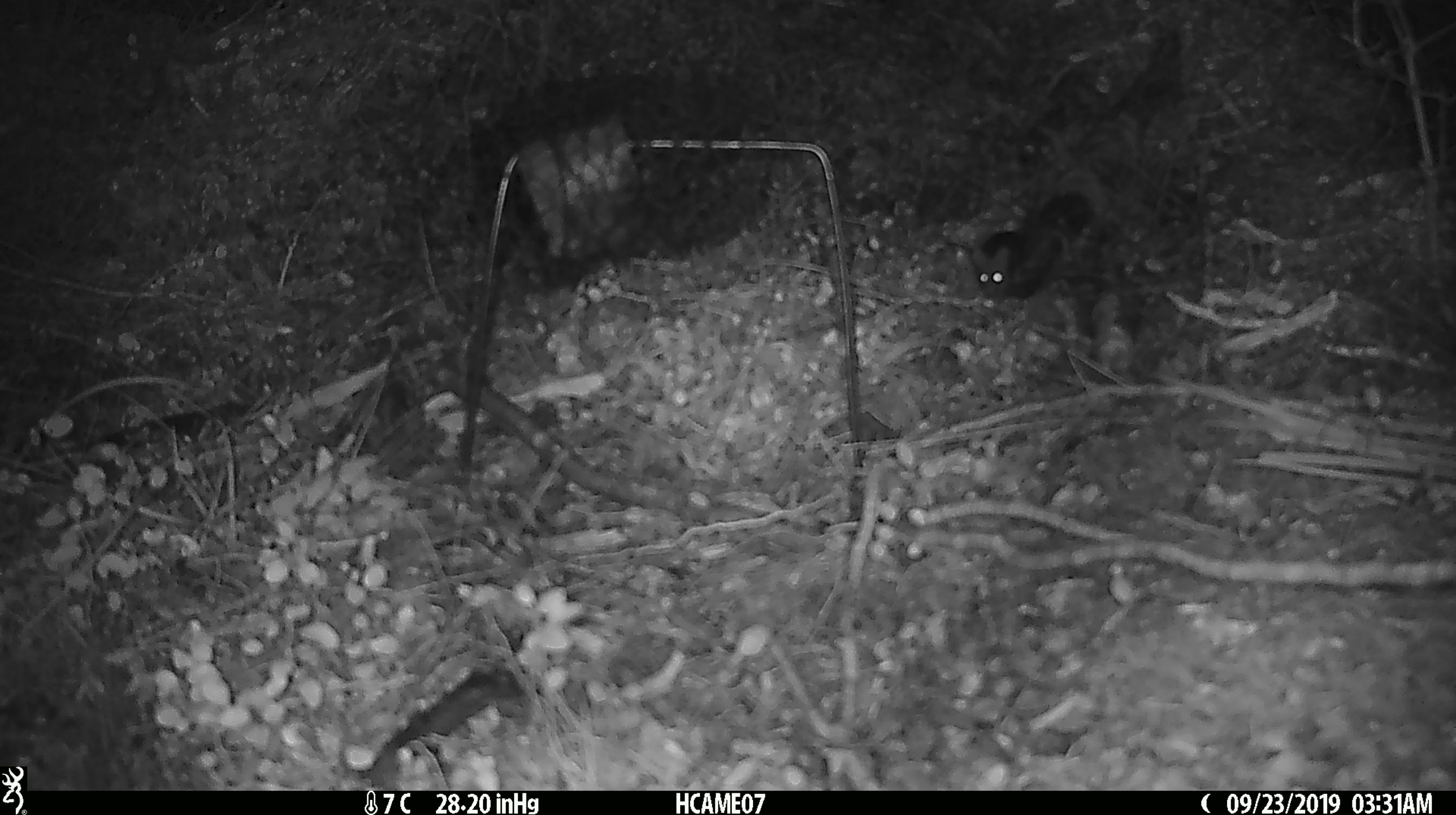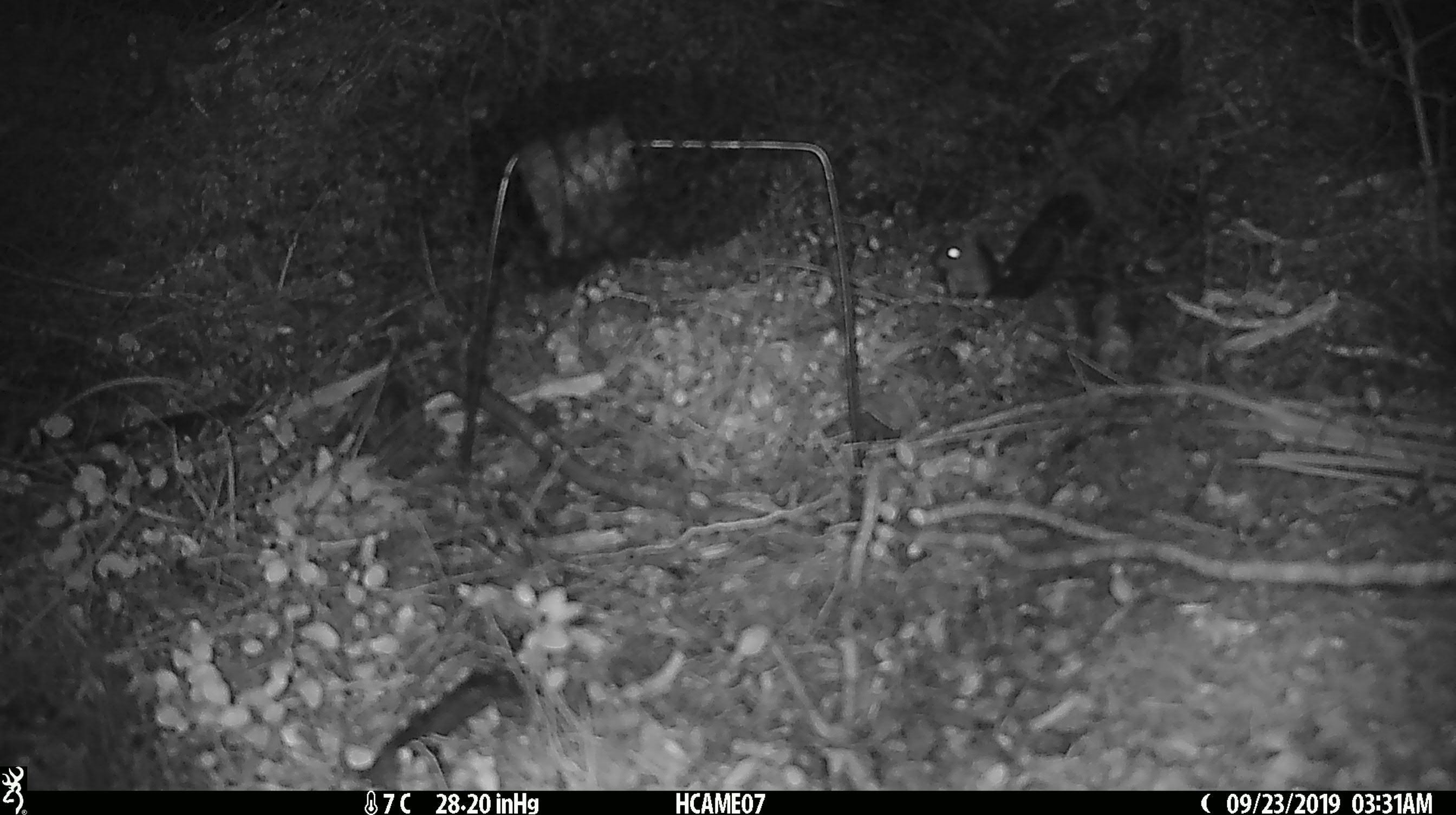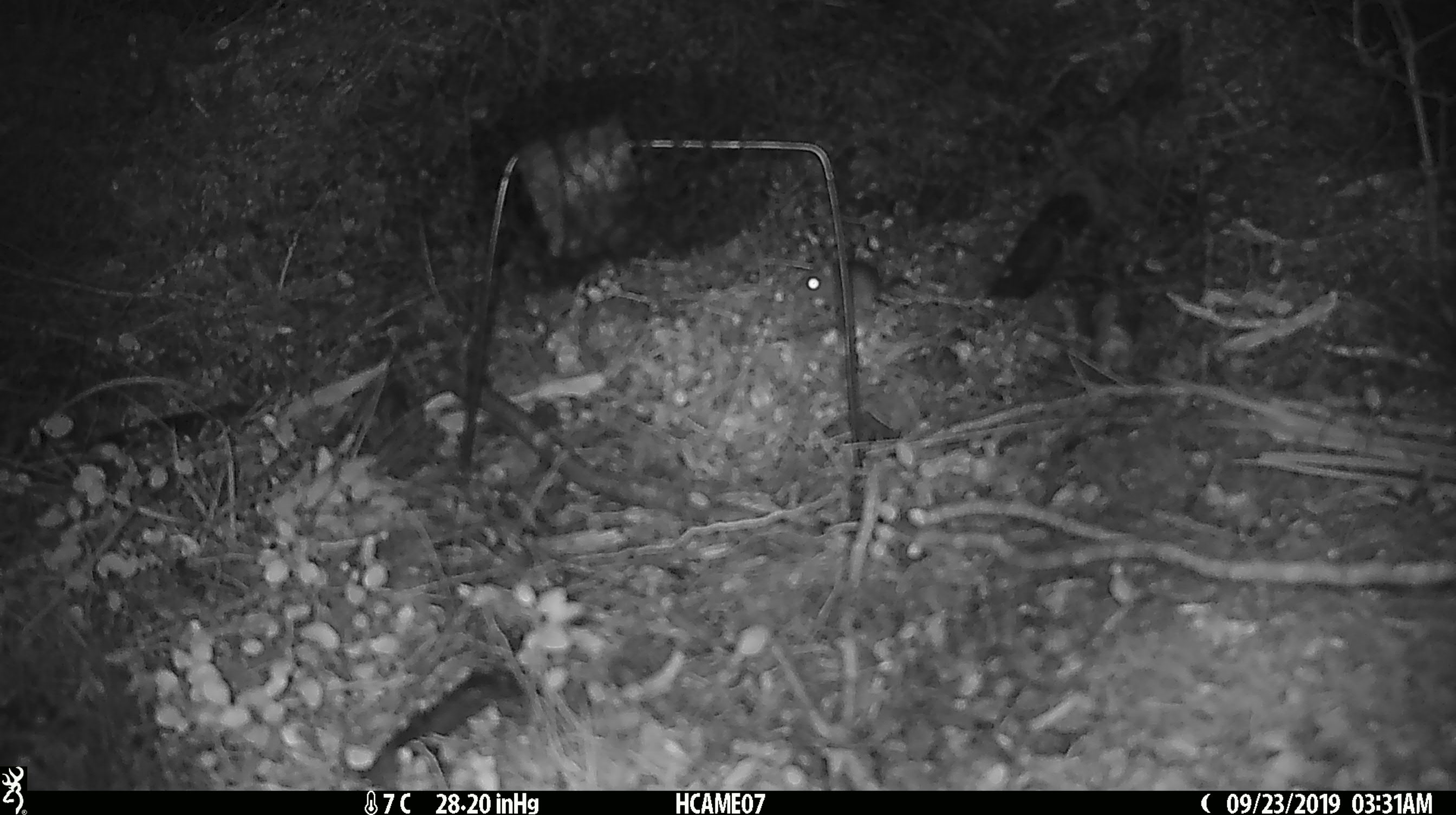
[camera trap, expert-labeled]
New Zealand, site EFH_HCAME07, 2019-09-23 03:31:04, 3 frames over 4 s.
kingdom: Animalia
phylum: Chordata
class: Mammalia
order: Rodentia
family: Muridae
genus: Mus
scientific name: Mus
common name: mouse